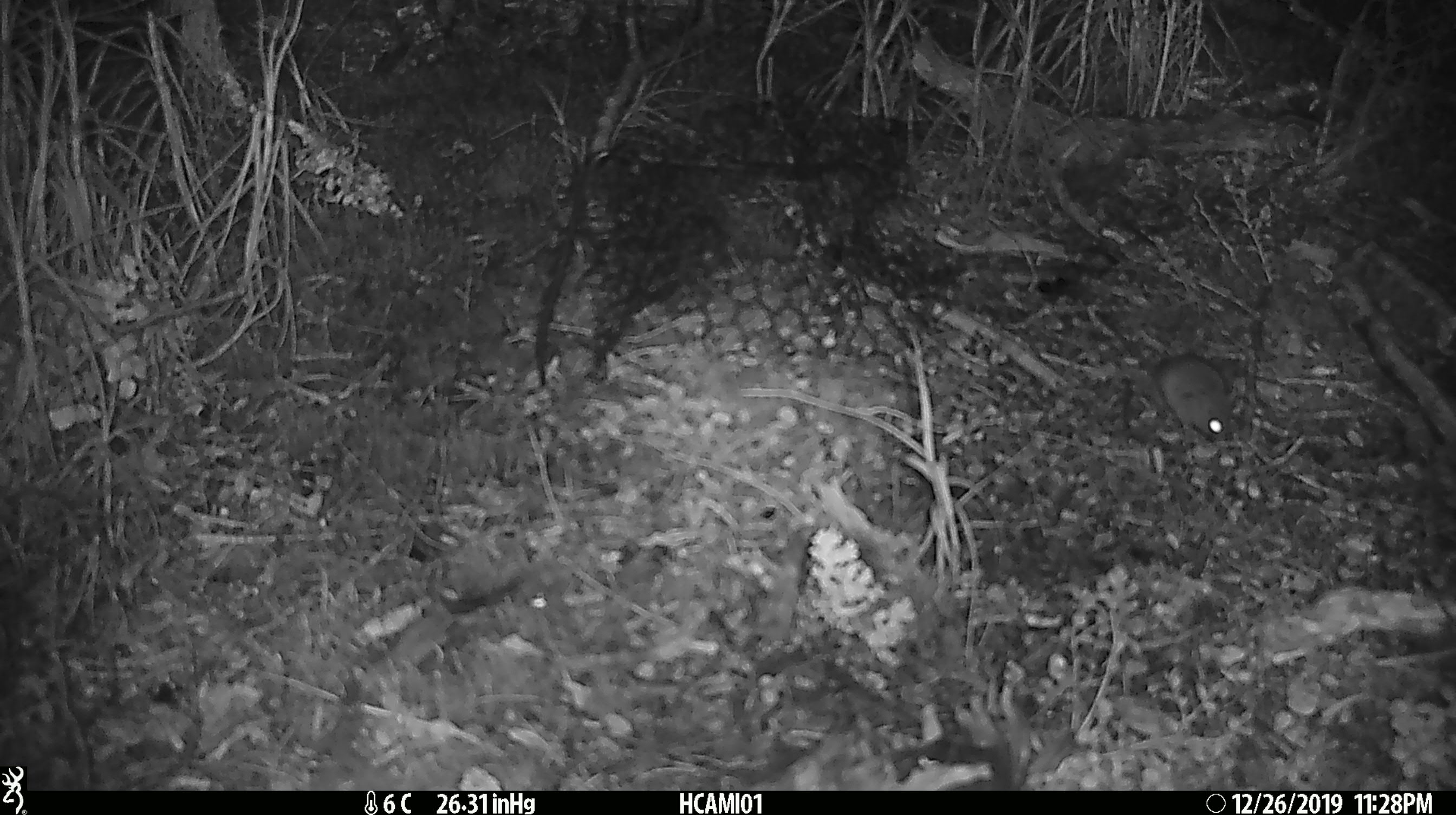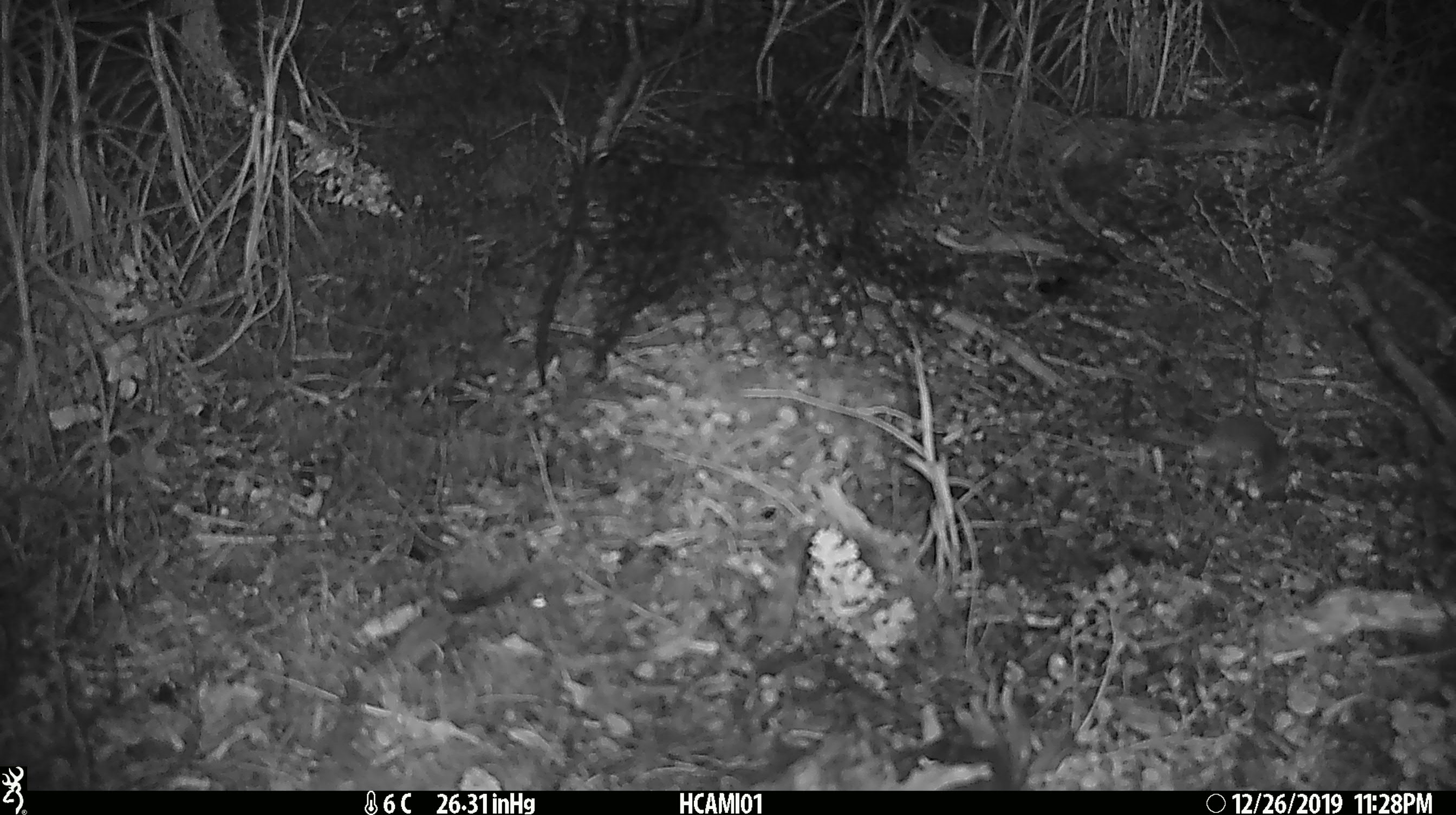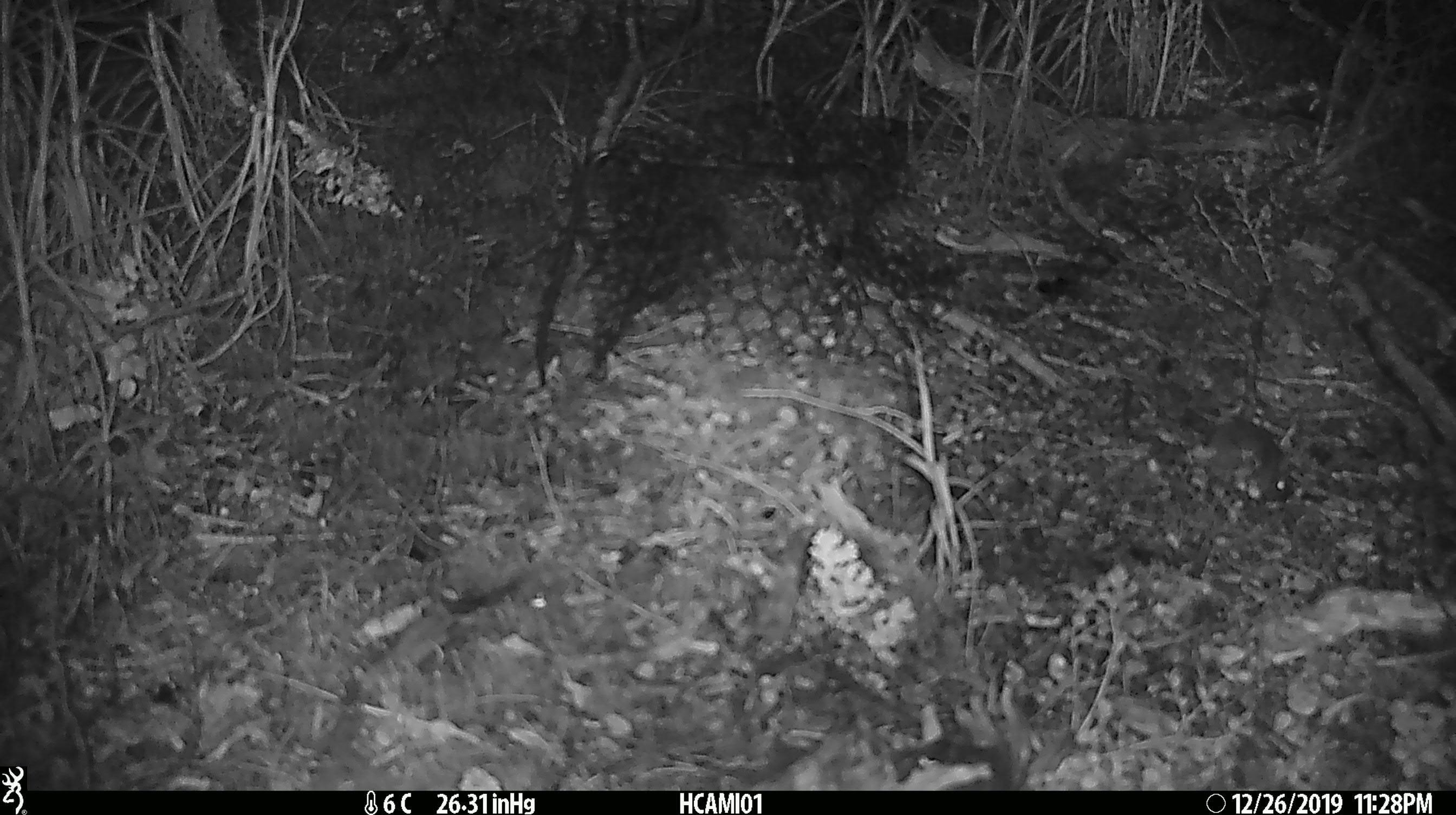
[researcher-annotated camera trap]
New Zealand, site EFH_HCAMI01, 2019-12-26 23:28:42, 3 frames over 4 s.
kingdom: Animalia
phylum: Chordata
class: Mammalia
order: Rodentia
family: Muridae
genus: Mus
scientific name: Mus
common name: mouse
Mouse (Mus).